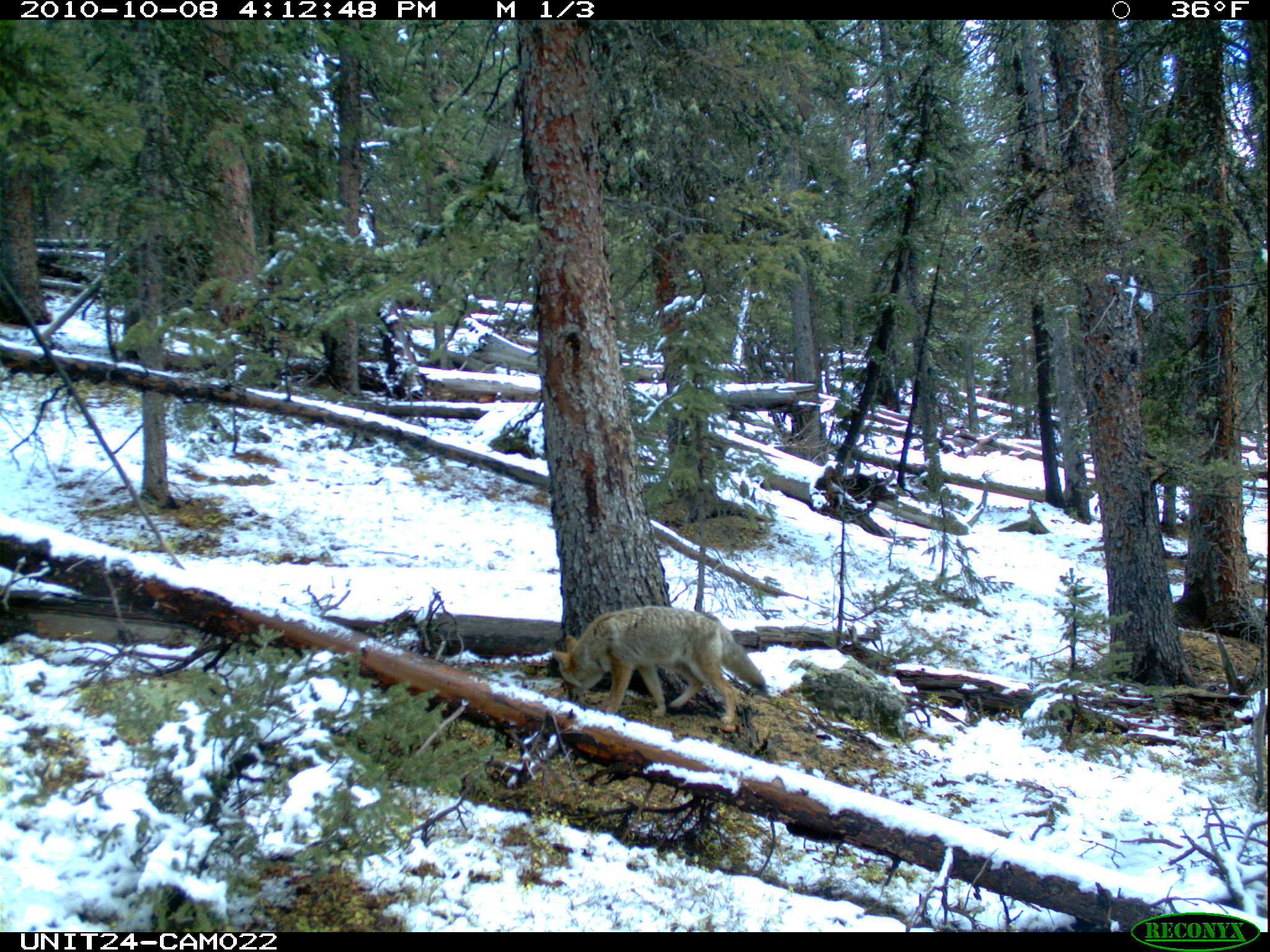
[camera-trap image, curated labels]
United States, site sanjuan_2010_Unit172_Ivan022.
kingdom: Animalia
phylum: Chordata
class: Mammalia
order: Carnivora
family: Canidae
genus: Canis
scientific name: Canis latrans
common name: coyote